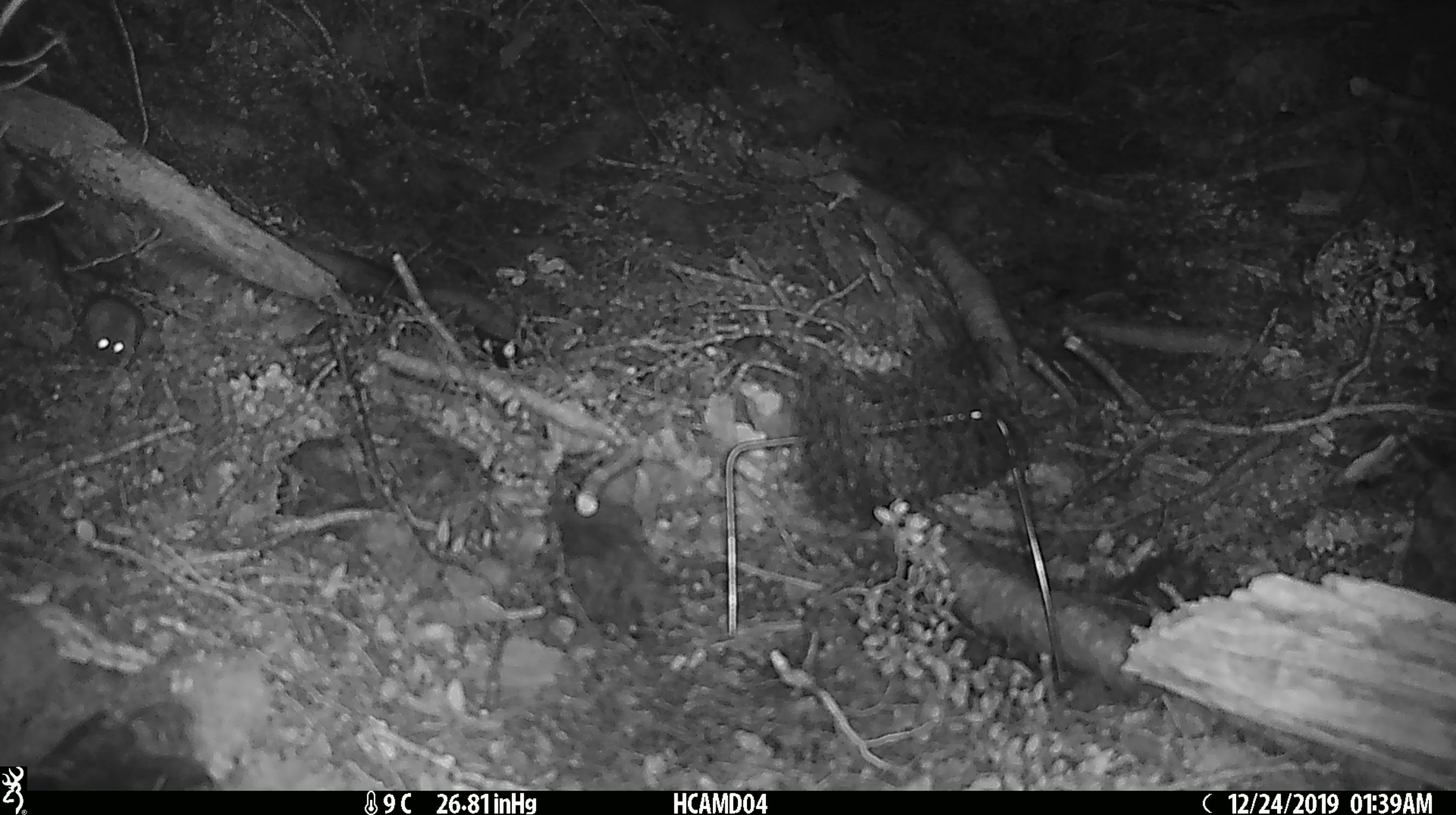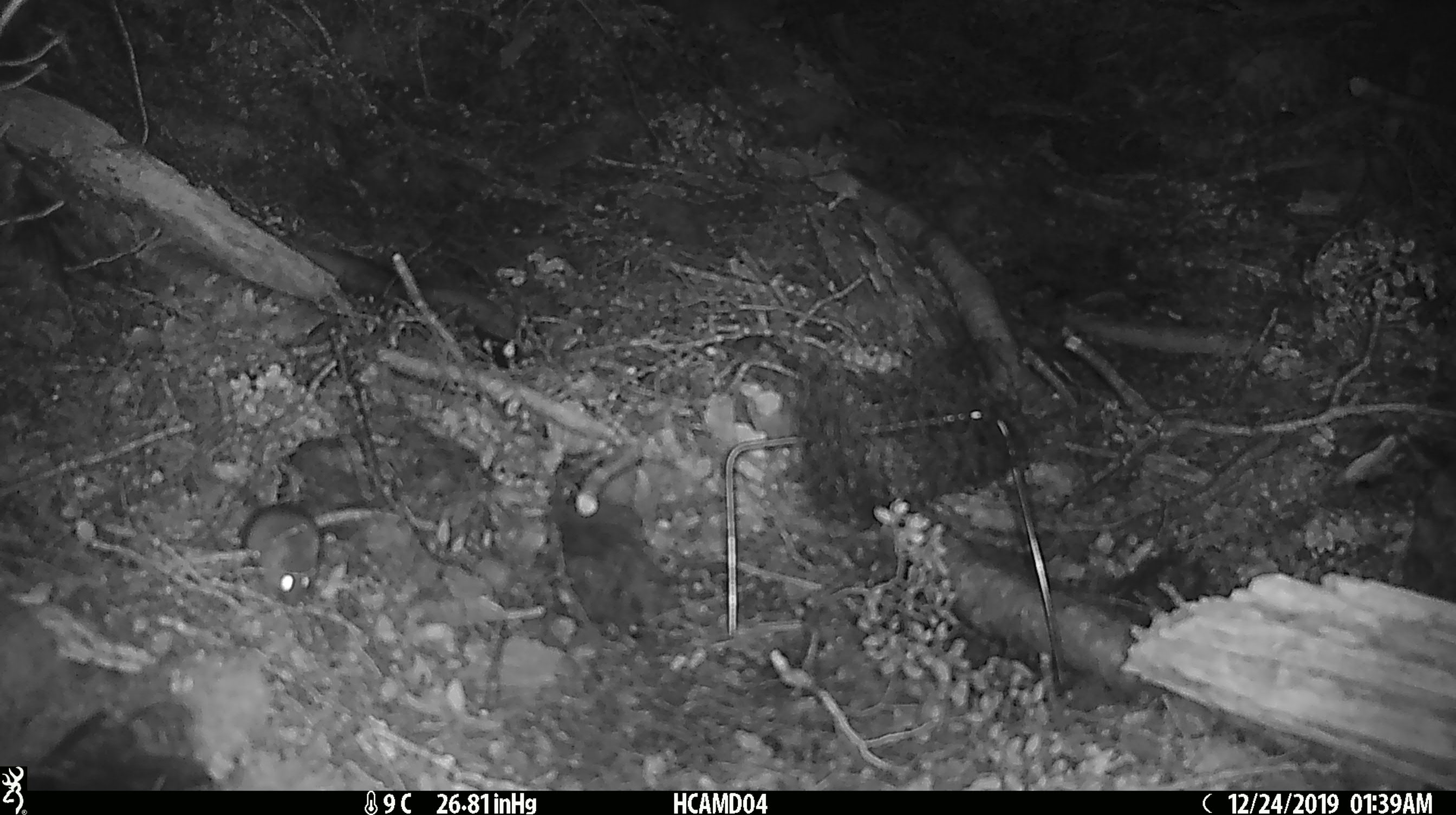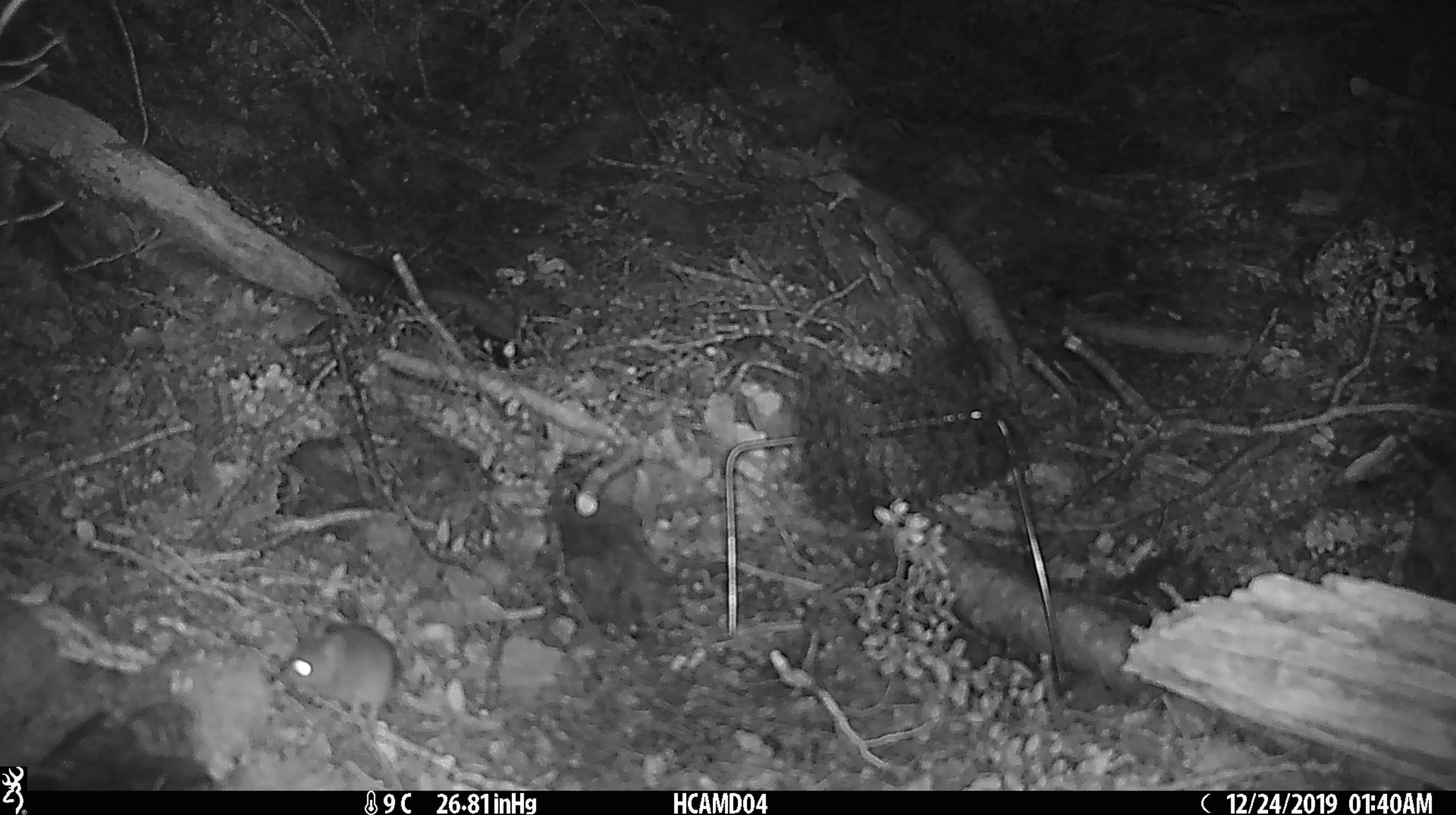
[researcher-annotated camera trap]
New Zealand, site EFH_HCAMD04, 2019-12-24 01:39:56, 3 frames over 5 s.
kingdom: Animalia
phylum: Chordata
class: Mammalia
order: Rodentia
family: Muridae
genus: Mus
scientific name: Mus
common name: mouse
Mouse (Mus).